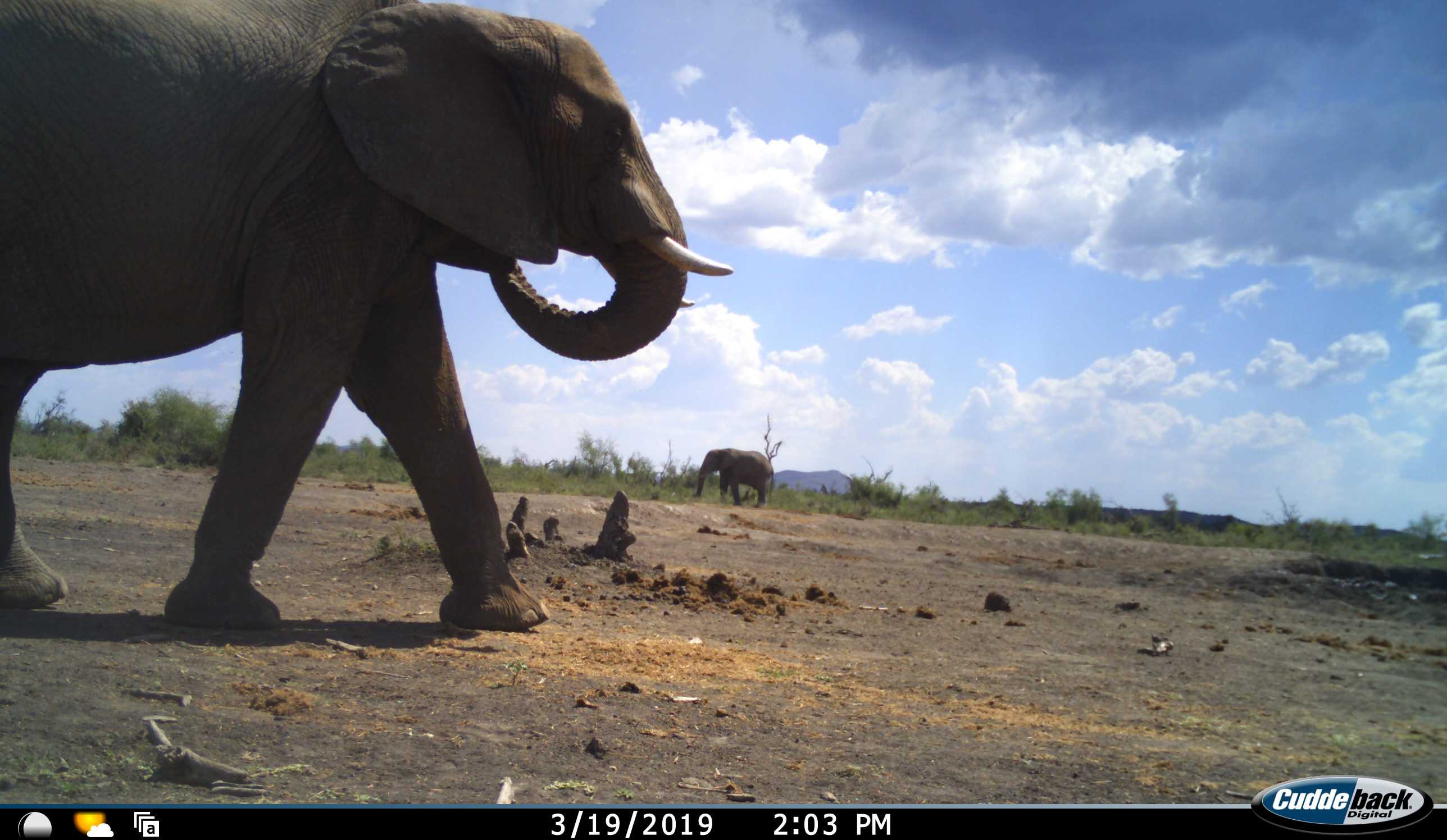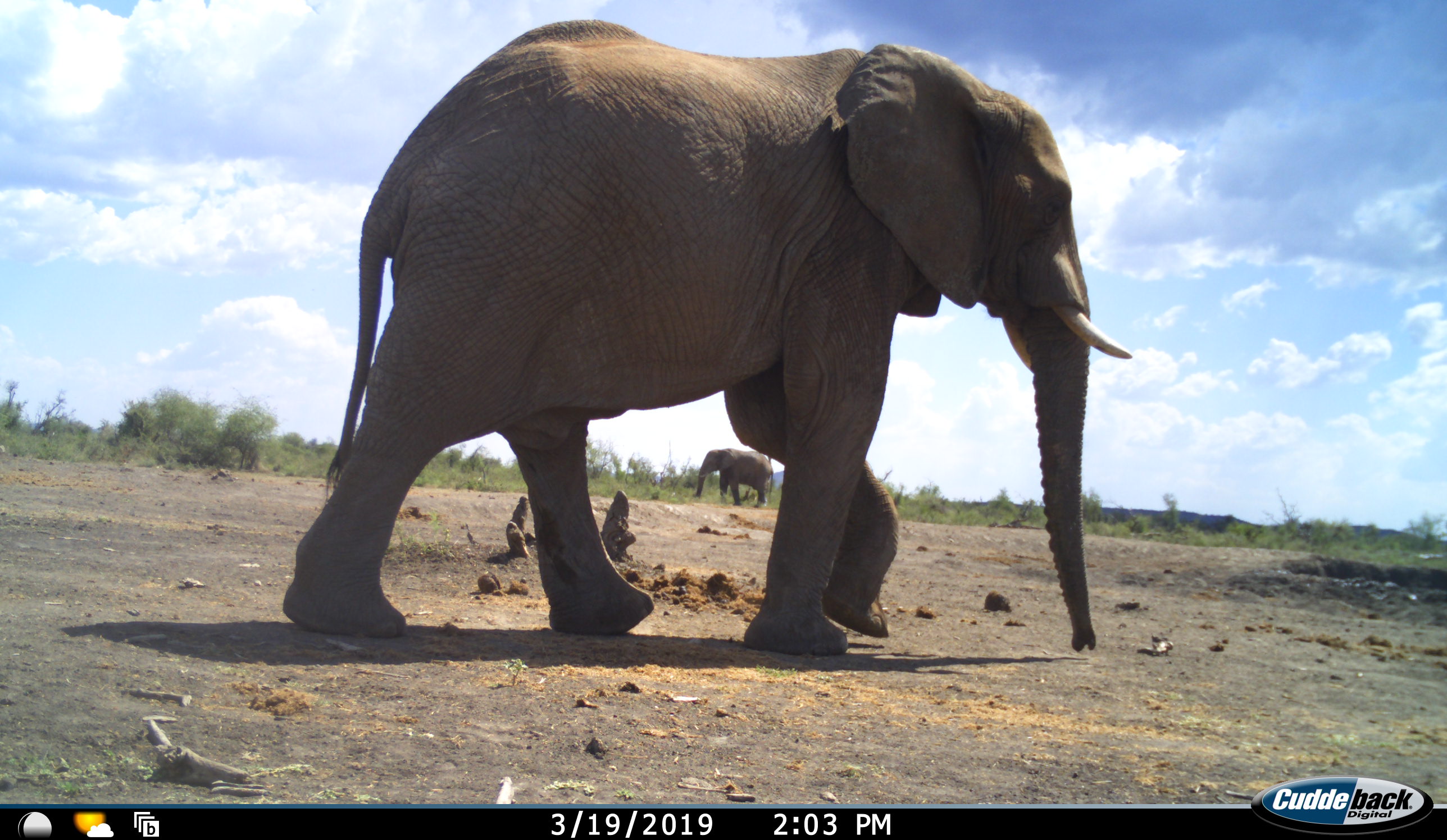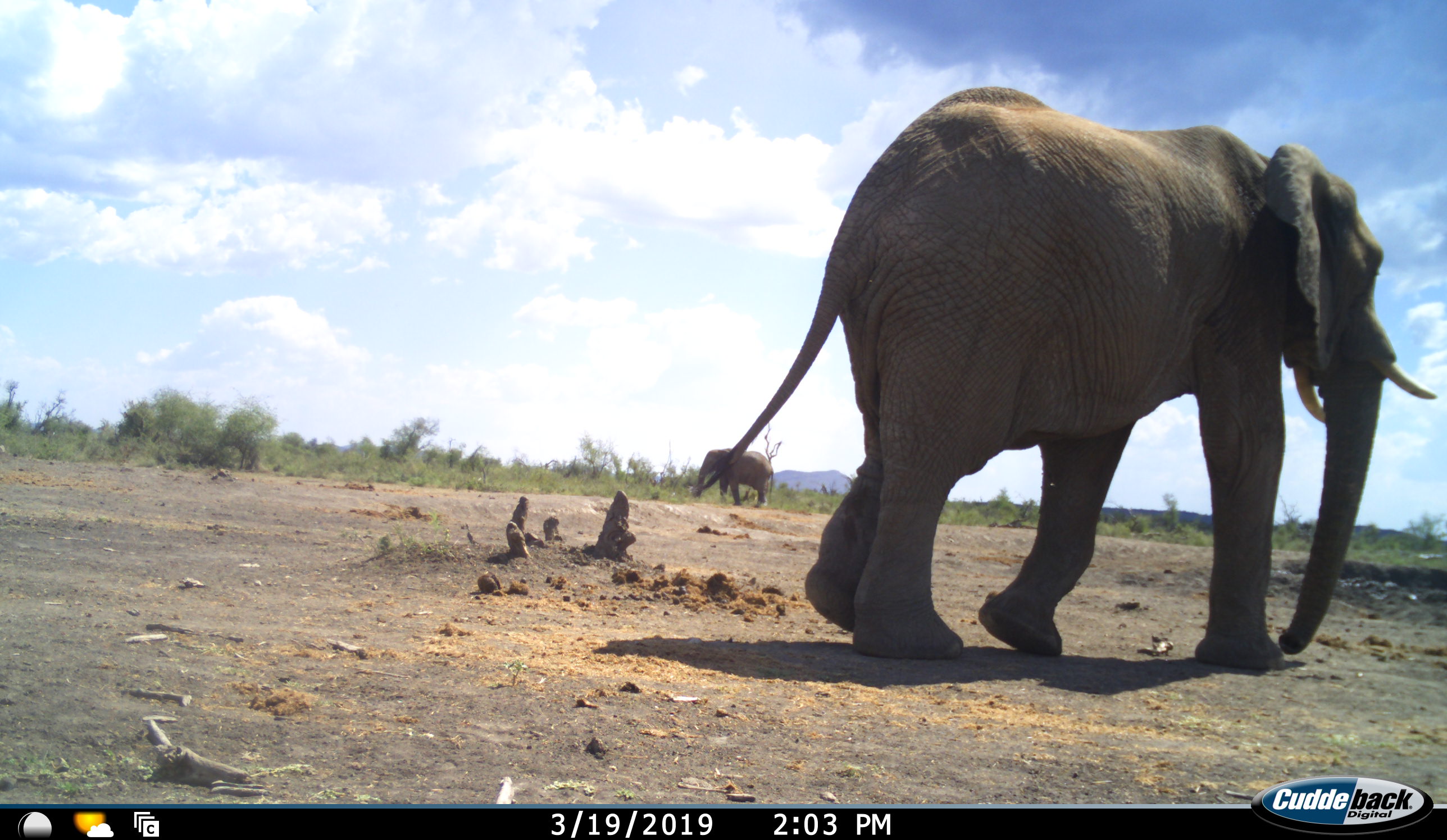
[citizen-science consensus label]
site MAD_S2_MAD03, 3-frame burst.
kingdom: Animalia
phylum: Chordata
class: Mammalia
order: Proboscidea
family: Elephantidae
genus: Loxodonta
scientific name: Loxodonta africana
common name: african bush elephant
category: elephant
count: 2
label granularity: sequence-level